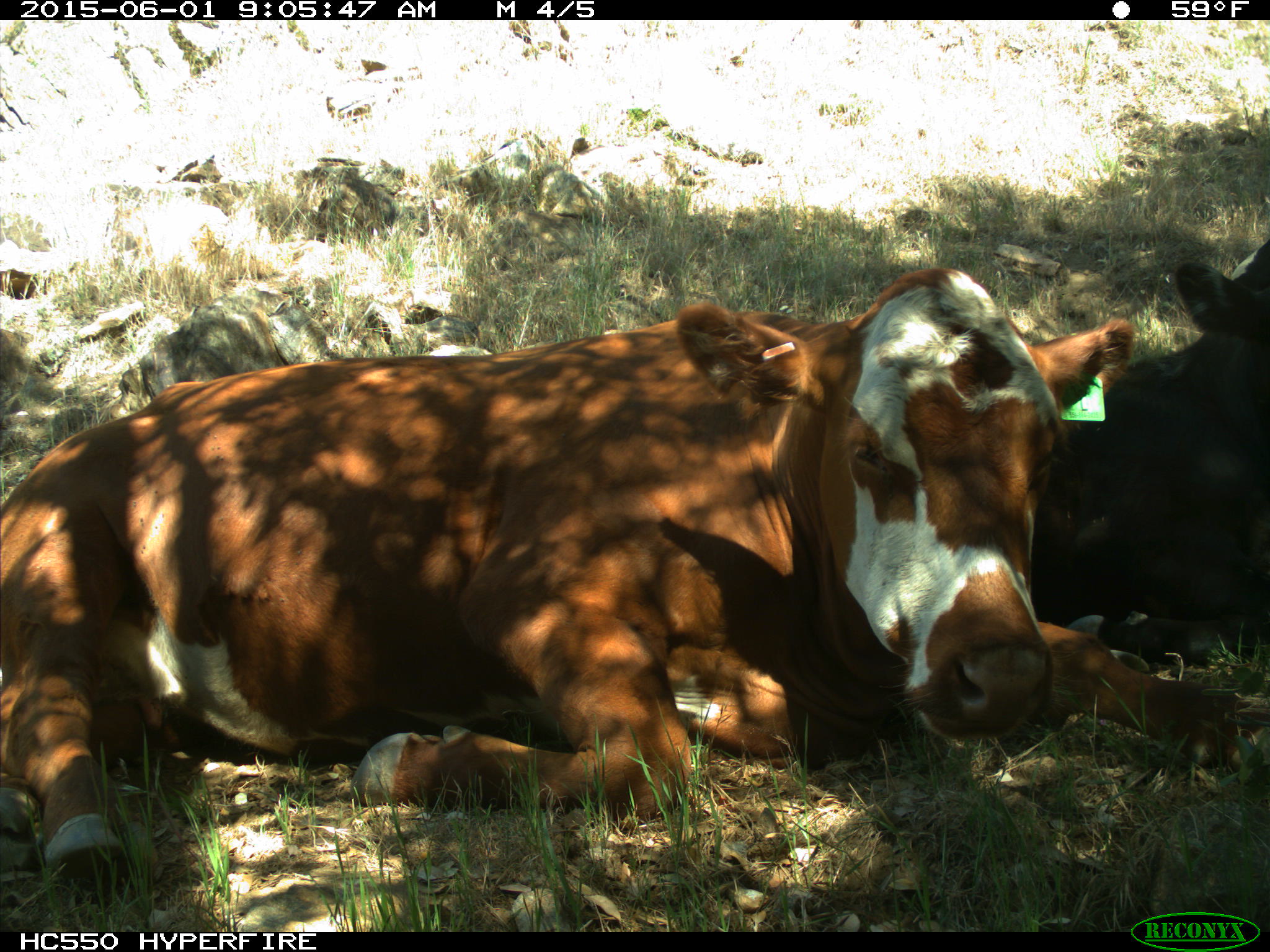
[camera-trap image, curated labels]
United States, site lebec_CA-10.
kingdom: Animalia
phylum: Chordata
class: Mammalia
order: Artiodactyla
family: Bovidae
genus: Bos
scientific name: Bos taurus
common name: domestic cow